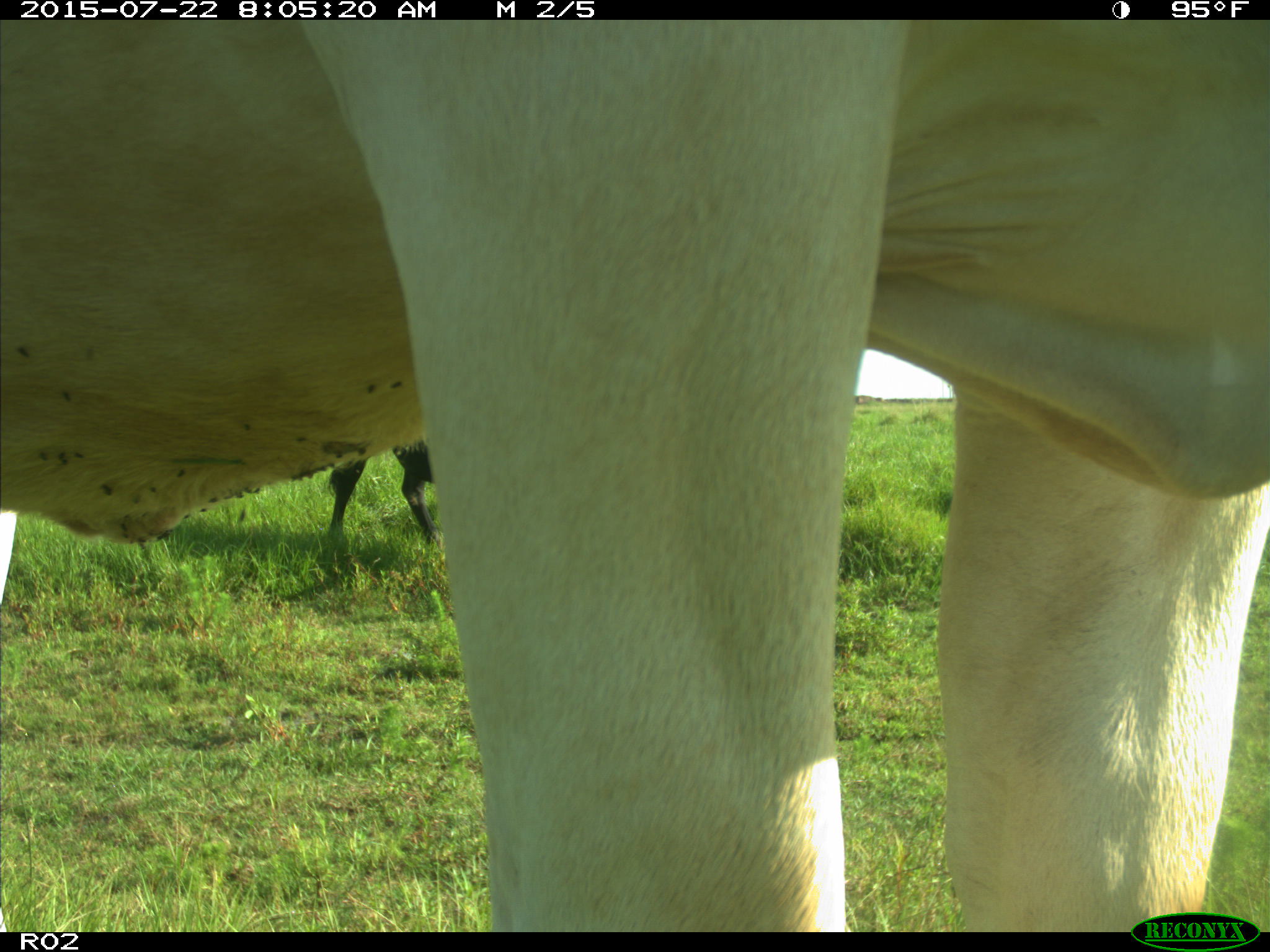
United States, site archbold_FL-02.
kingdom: Animalia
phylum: Chordata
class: Mammalia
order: Artiodactyla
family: Bovidae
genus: Bos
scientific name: Bos taurus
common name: domestic cow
Bos taurus (domestic cow).